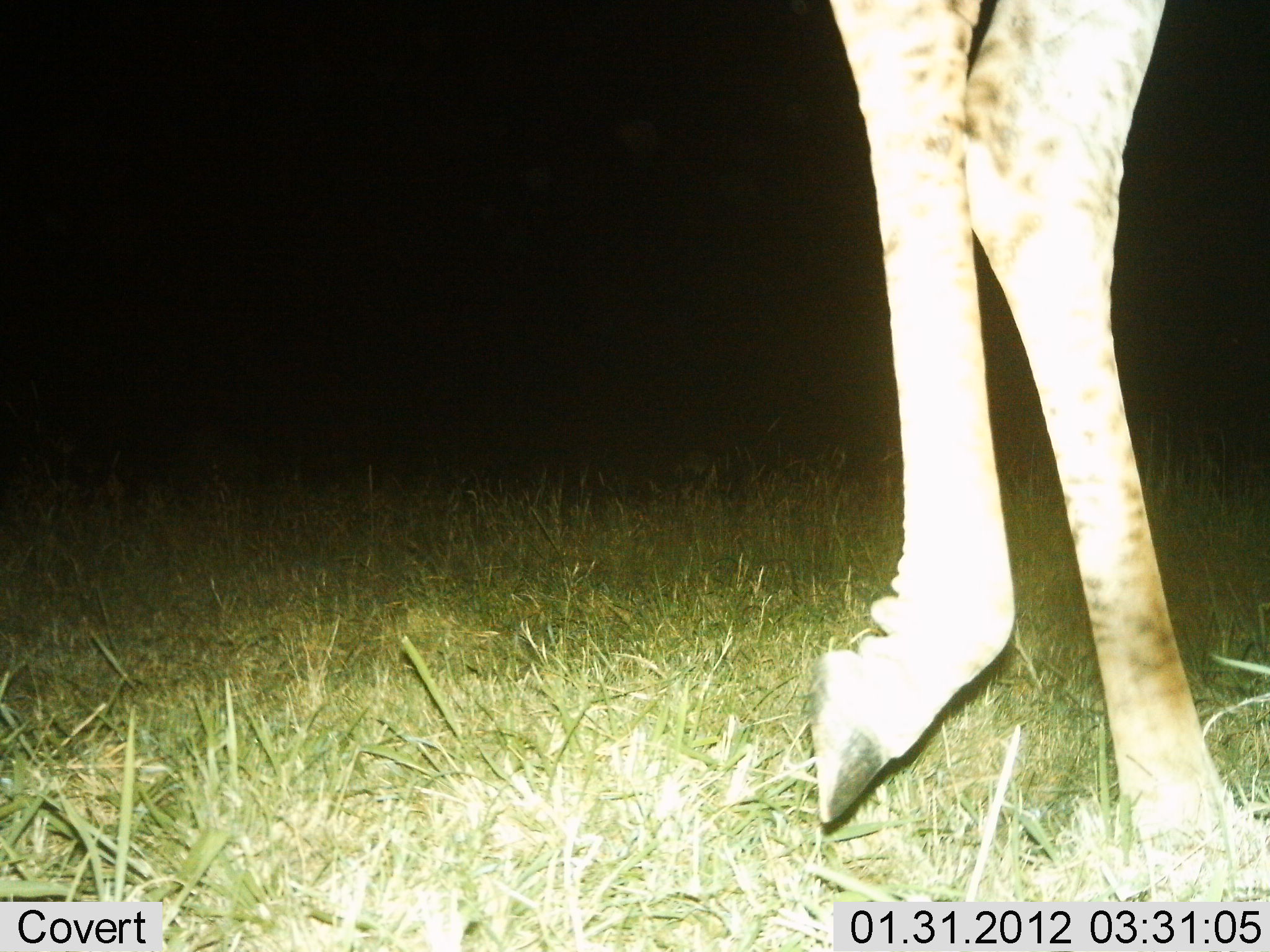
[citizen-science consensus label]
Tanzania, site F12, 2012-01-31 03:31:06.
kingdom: Animalia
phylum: Chordata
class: Mammalia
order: Artiodactyla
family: Giraffidae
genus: Giraffa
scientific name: Giraffa camelopardalis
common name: giraffe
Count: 1.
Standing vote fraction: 13%.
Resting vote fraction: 0%.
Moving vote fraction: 87%.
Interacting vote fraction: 0%.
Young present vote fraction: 0%.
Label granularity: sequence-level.